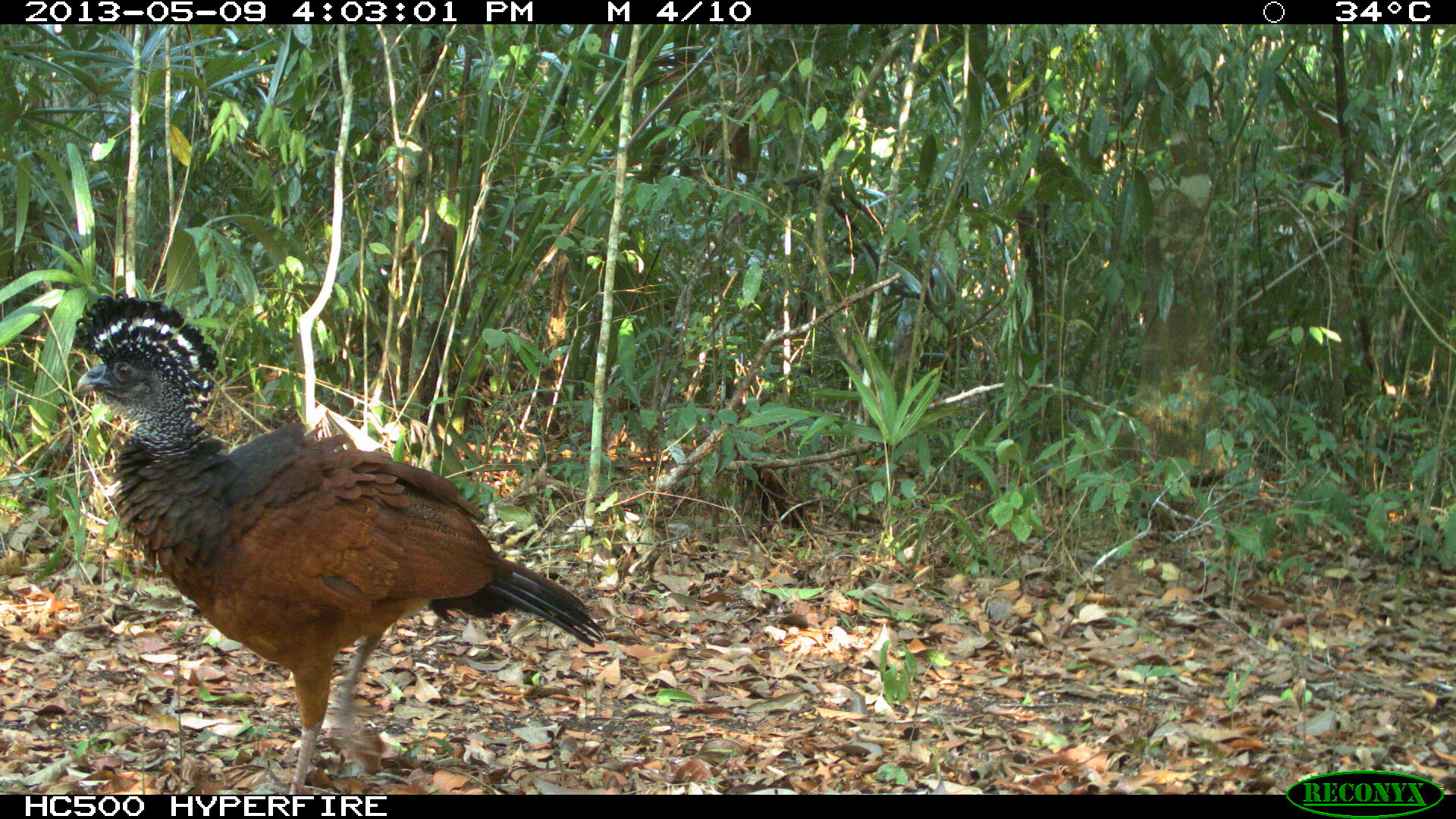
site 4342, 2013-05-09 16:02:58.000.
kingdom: Animalia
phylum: Chordata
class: Aves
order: Galliformes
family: Cracidae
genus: Crax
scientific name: Crax rubra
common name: great curassow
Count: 1.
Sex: female.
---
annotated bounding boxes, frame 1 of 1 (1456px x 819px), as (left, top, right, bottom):
crax rubra: (72, 295, 604, 794)